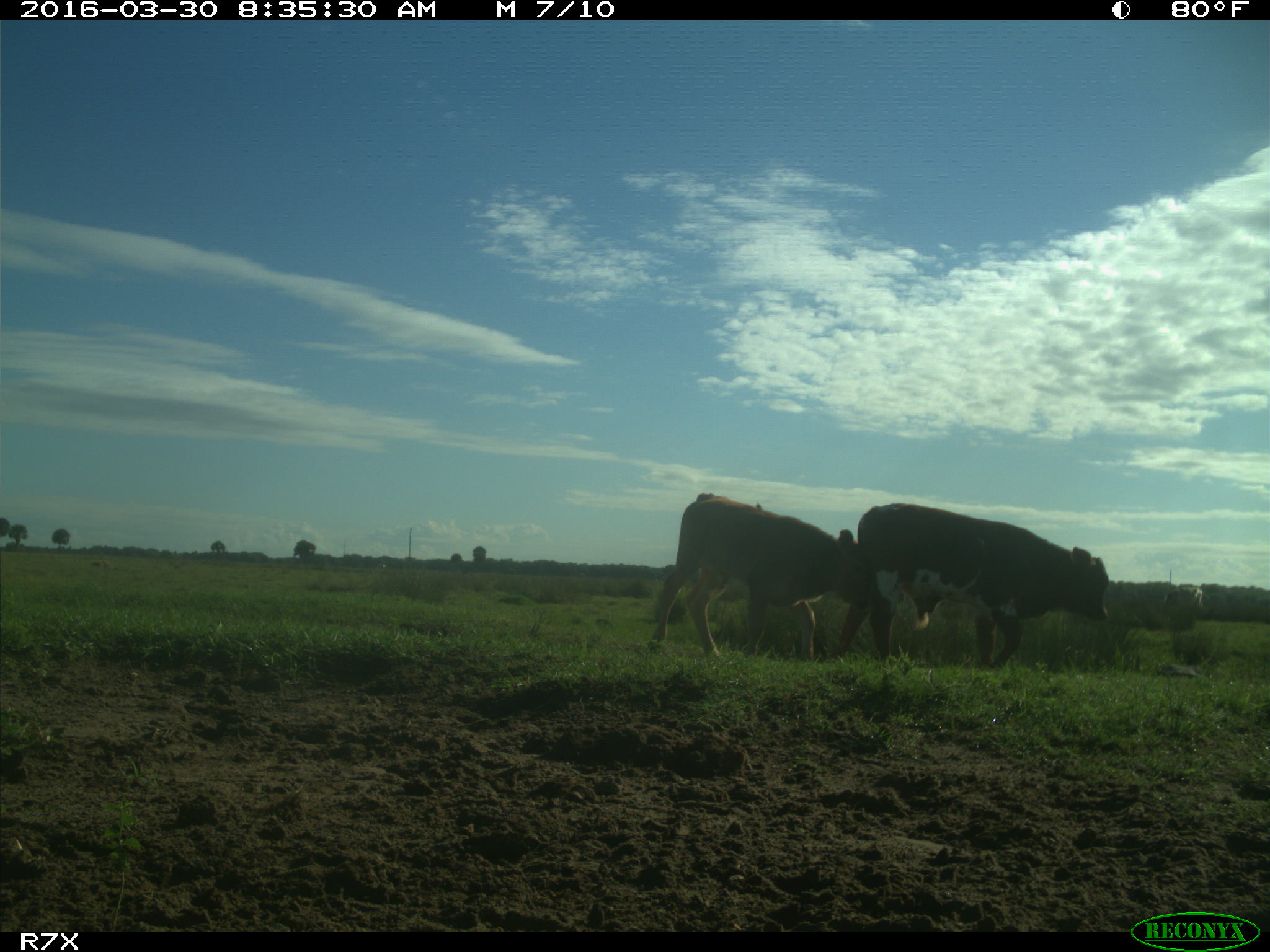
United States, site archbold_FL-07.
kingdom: Animalia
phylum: Chordata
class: Mammalia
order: Artiodactyla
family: Bovidae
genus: Bos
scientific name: Bos taurus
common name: domestic cow